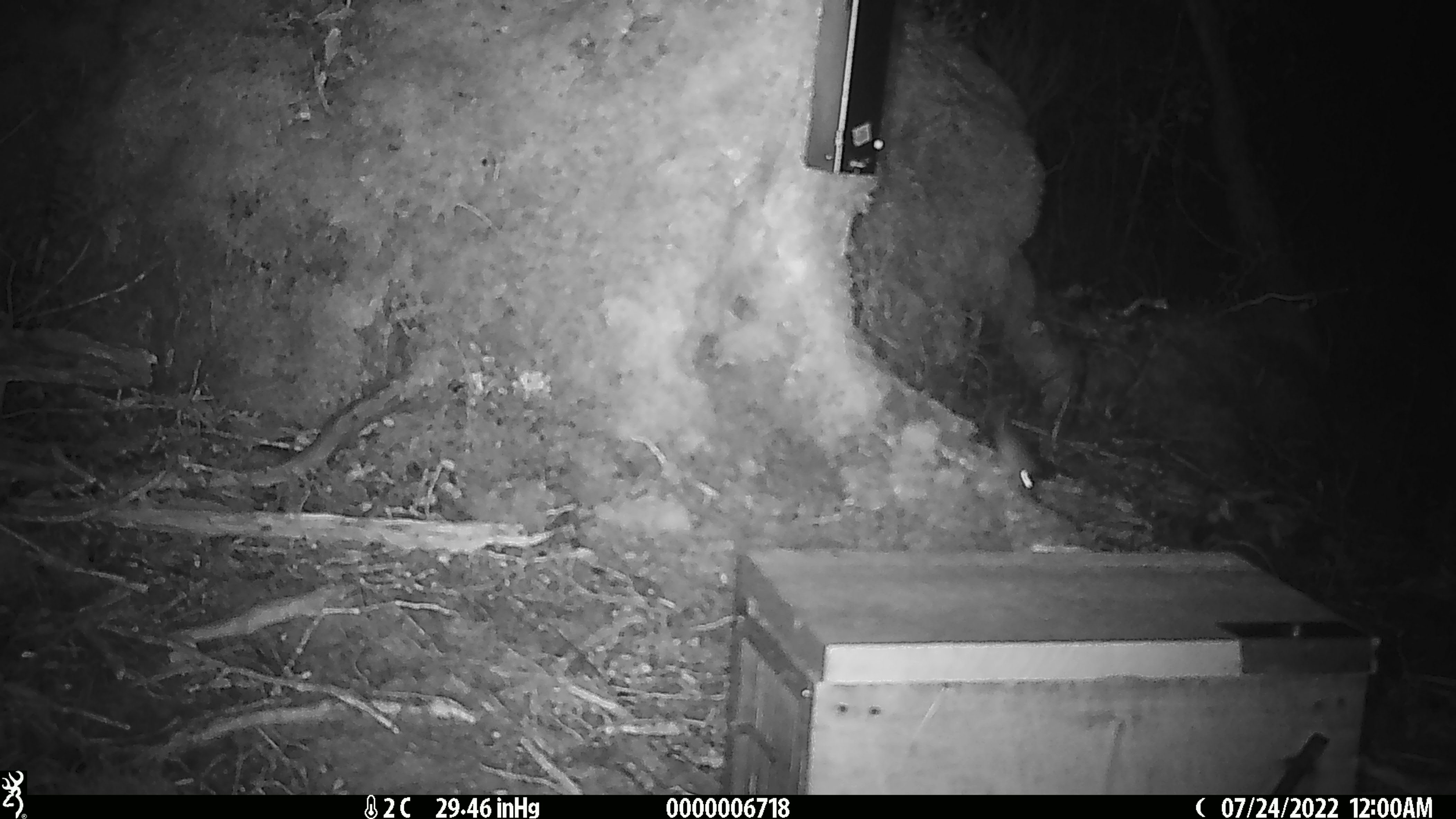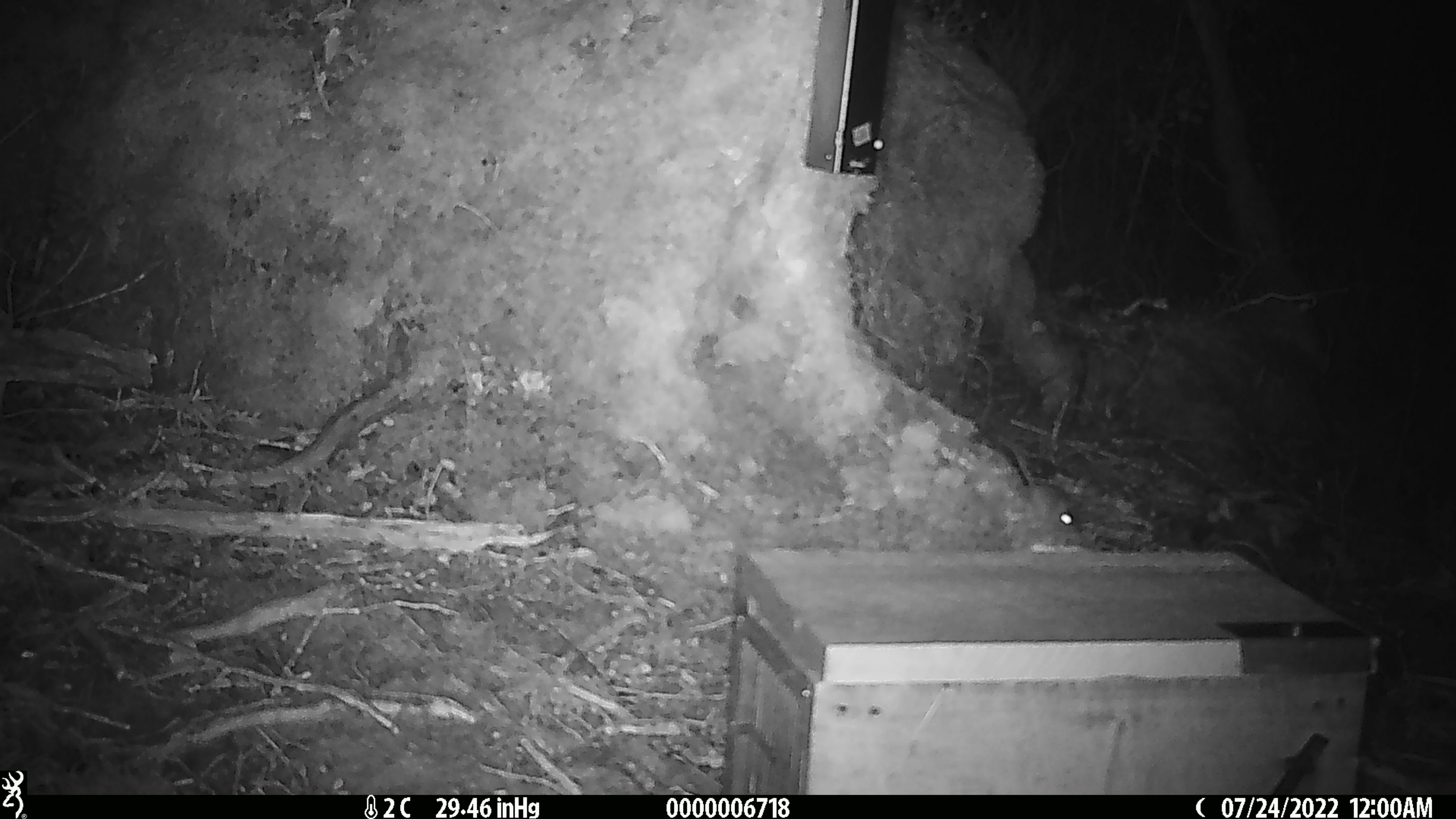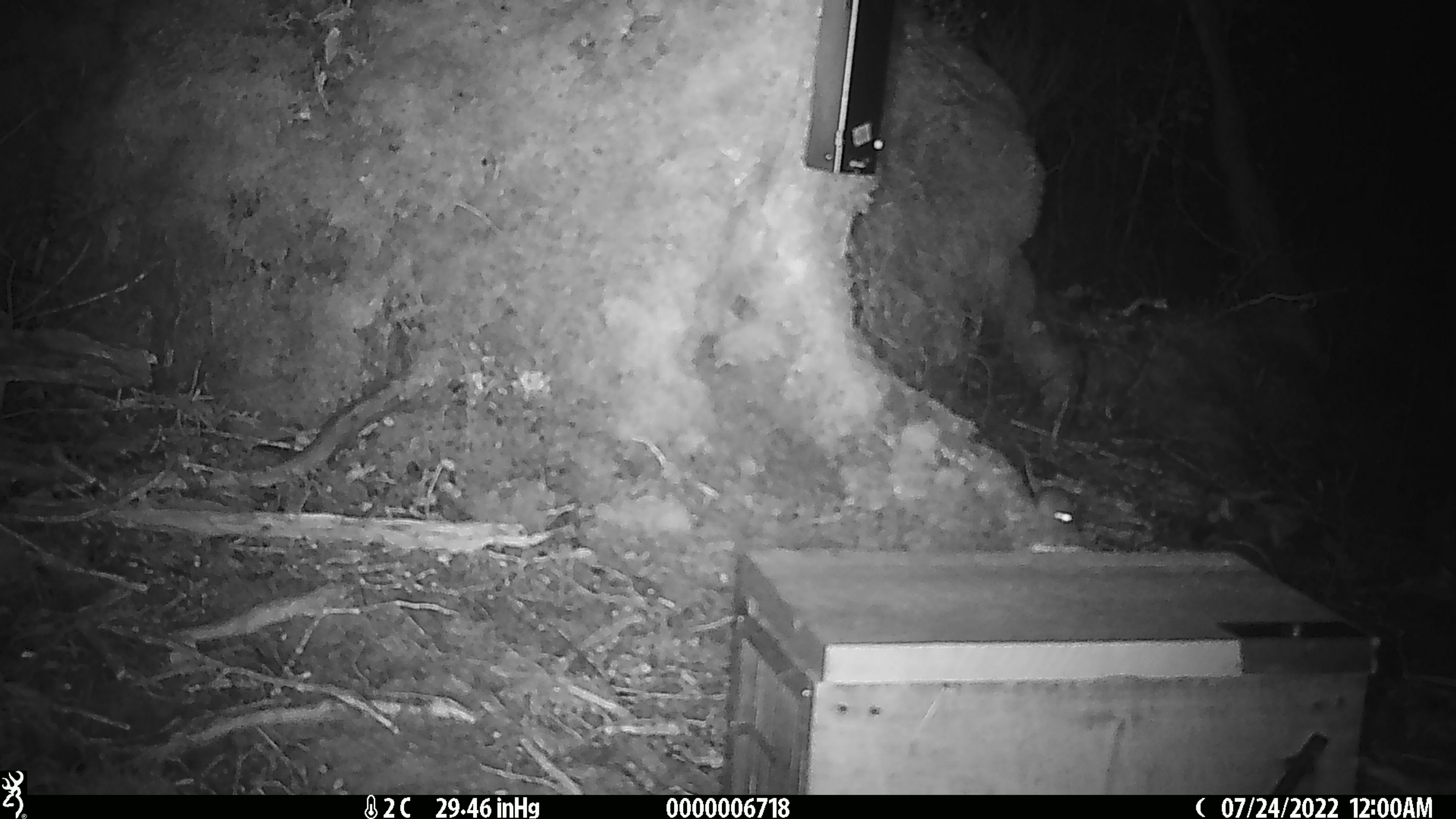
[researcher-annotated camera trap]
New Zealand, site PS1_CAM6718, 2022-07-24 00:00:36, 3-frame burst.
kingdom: Animalia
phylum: Chordata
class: Mammalia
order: Rodentia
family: Muridae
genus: Mus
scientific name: Mus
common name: mouse